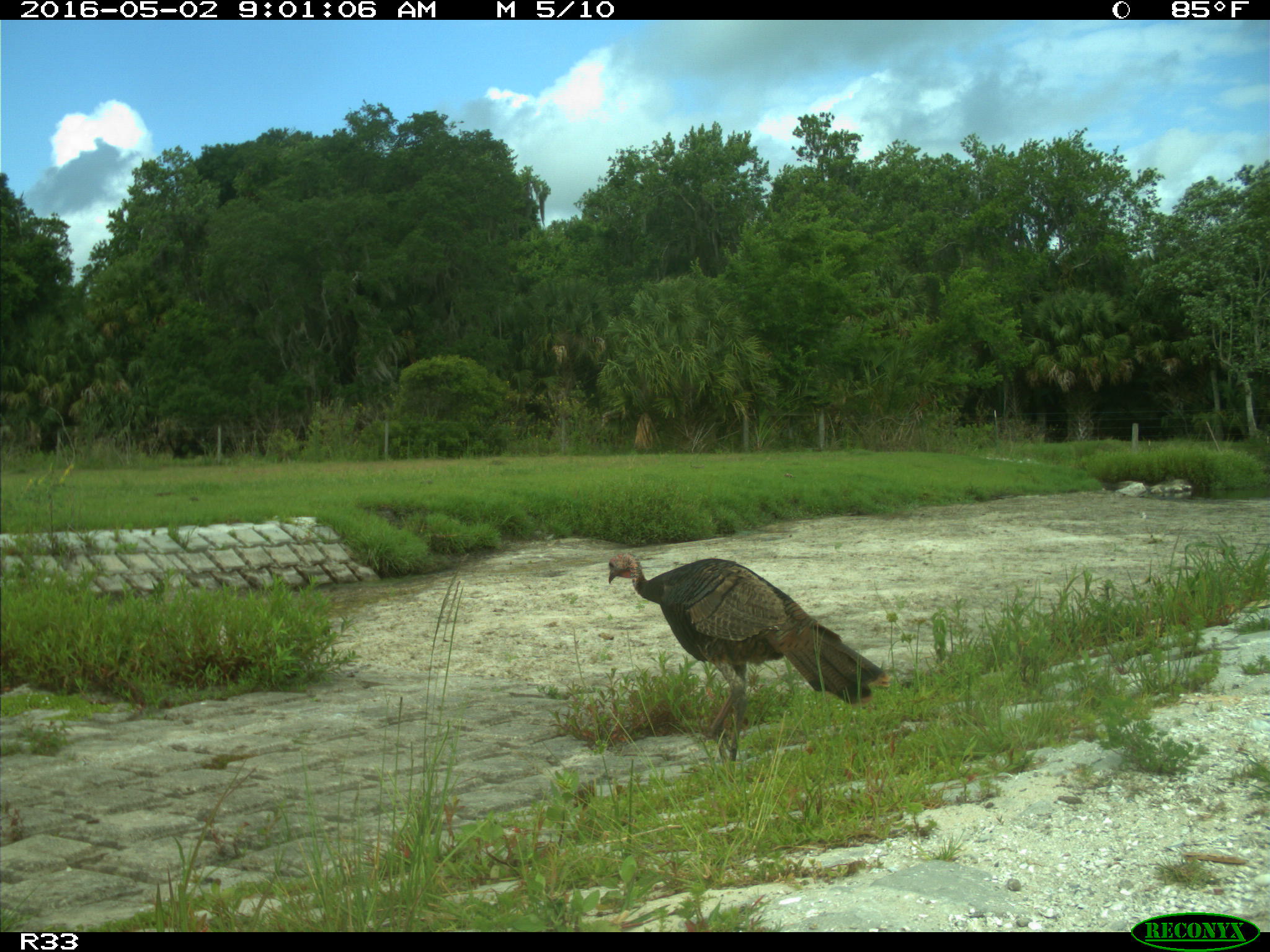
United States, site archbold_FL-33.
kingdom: Animalia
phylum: Chordata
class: Aves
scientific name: Aves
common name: birds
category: unidentified bird